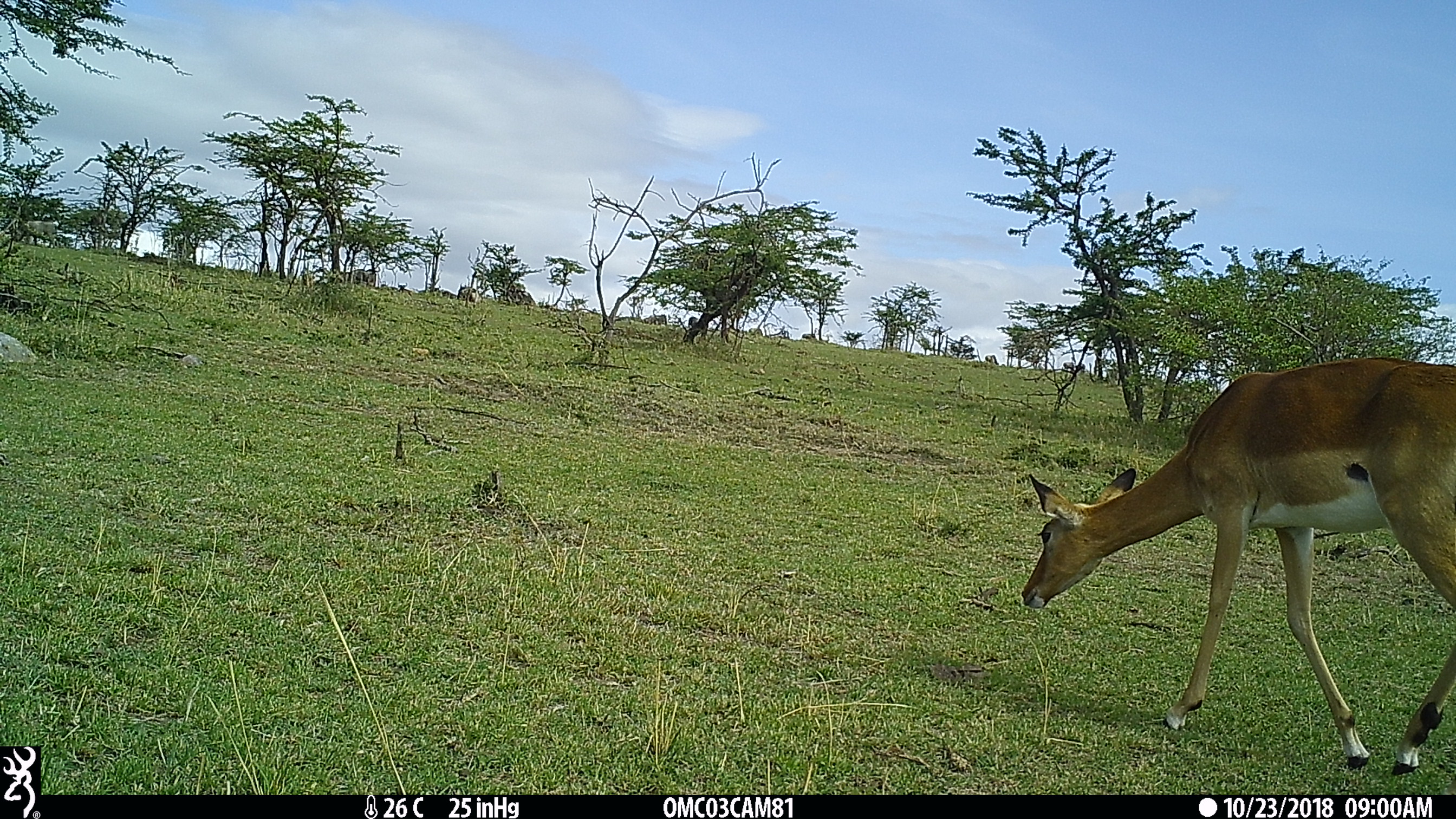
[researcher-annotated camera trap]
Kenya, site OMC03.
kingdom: Animalia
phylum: Chordata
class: Mammalia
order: Artiodactyla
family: Bovidae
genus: Aepyceros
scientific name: Aepyceros melampus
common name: impala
Impala (Aepyceros melampus).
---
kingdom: Animalia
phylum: Chordata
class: Mammalia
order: Artiodactyla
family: Bovidae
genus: Connochaetes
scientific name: Connochaetes taurinus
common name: blue wildebeest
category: wildebeest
Wildebeest (blue wildebeest) (Connochaetes taurinus).